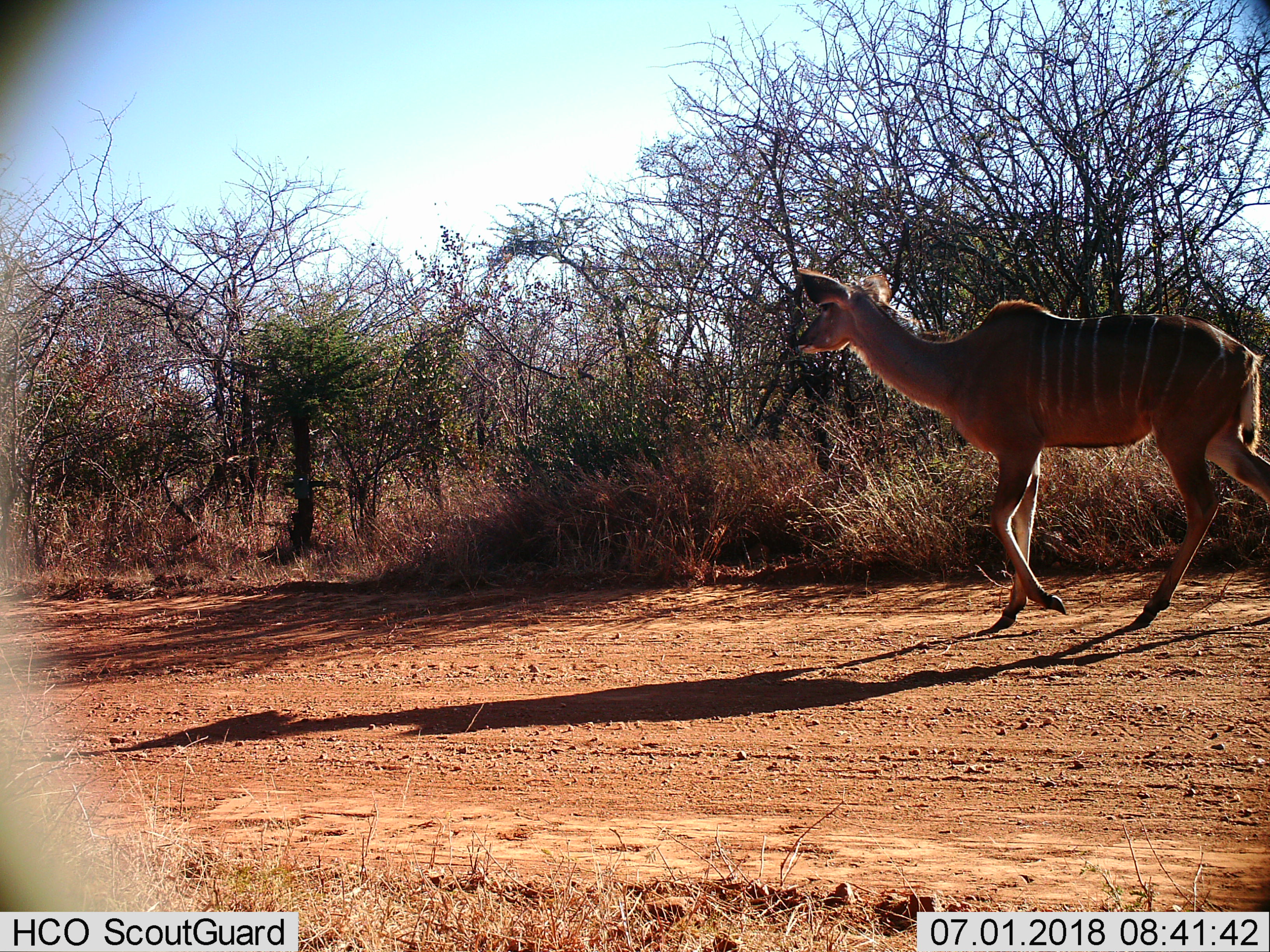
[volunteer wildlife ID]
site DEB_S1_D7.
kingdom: Animalia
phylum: Chordata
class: Mammalia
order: Artiodactyla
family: Bovidae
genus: Tragelaphus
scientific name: Tragelaphus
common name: kudu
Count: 1.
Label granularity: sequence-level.